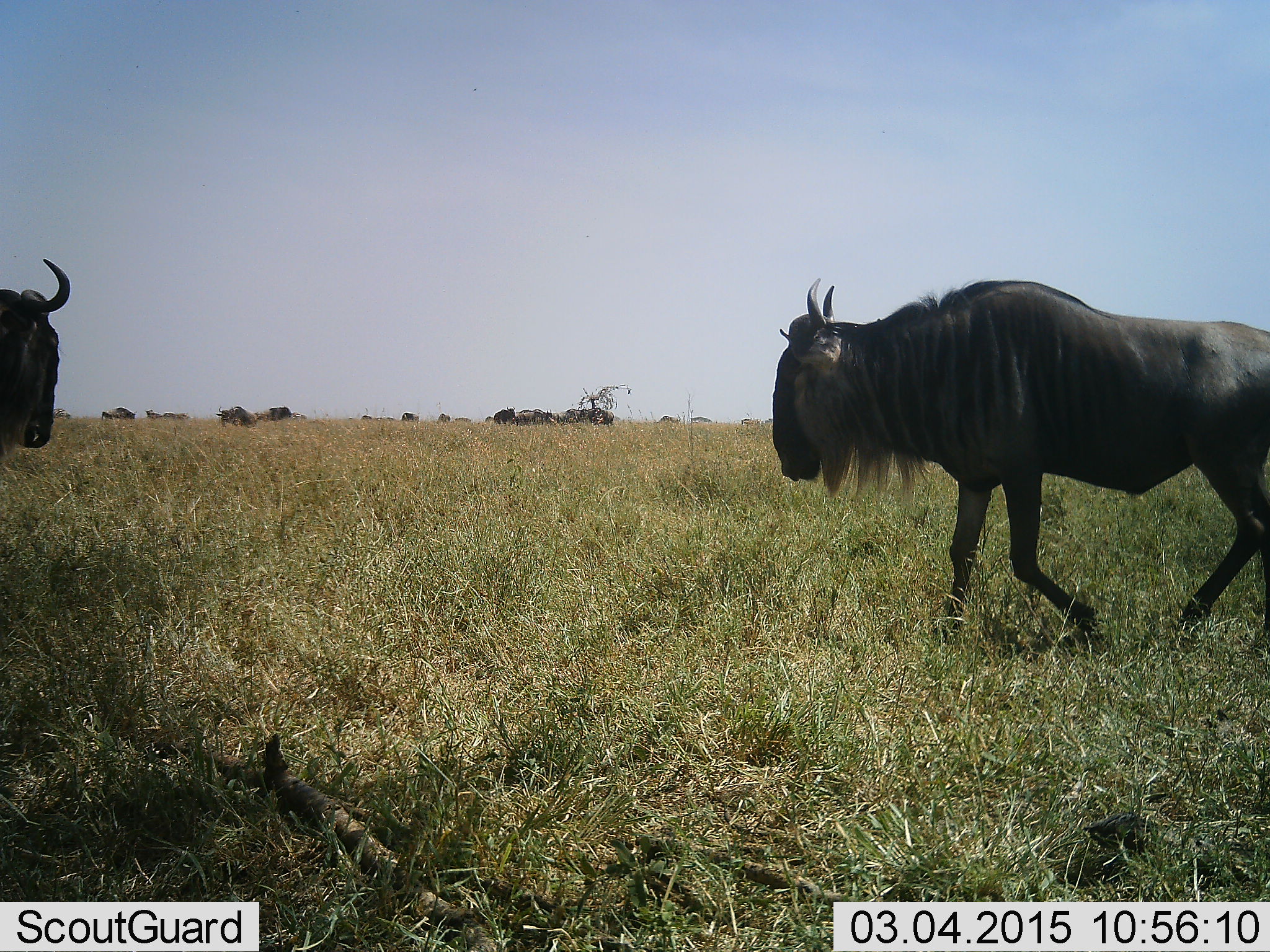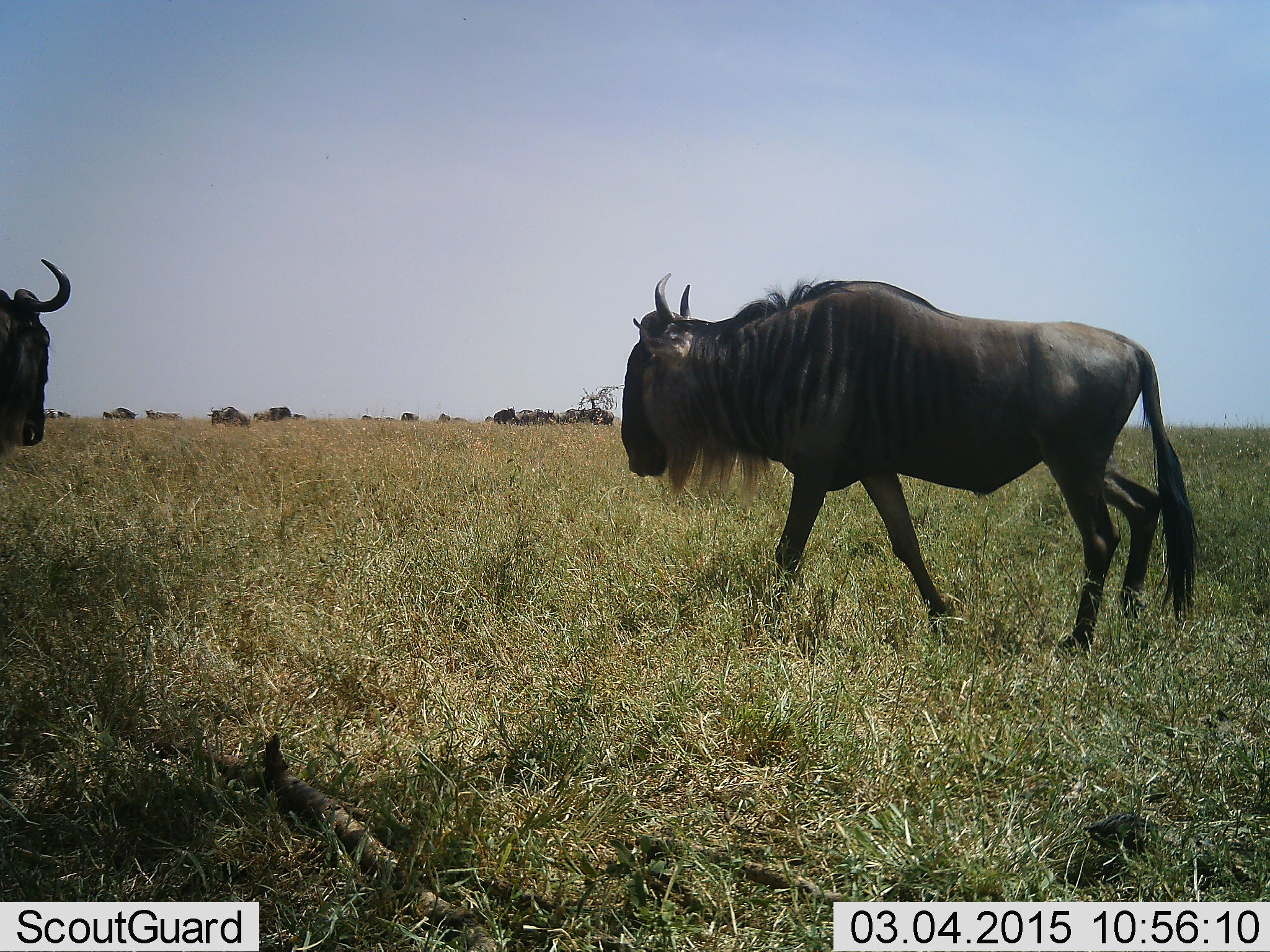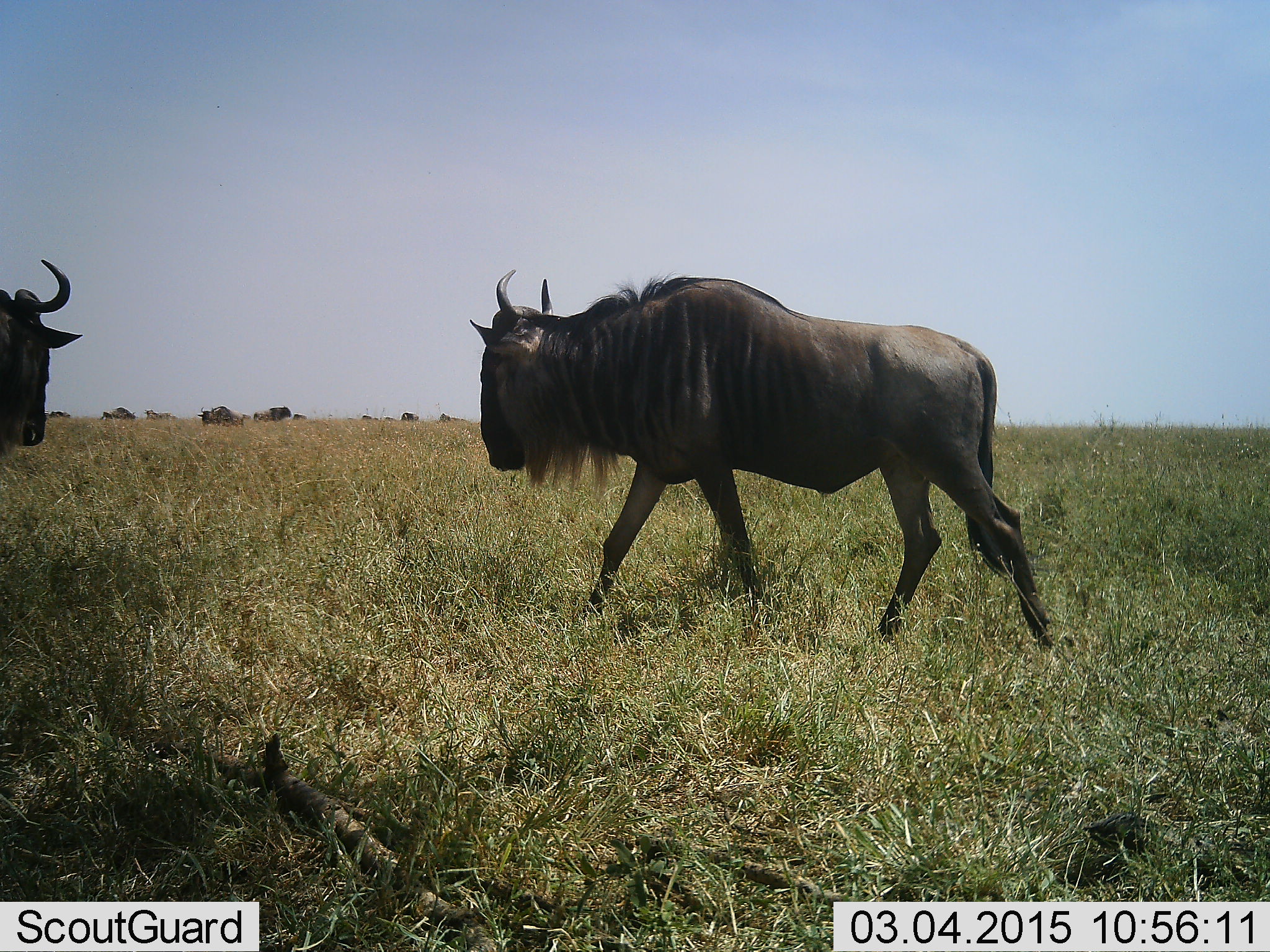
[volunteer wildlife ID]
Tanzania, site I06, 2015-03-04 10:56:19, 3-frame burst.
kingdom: Animalia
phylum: Chordata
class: Mammalia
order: Artiodactyla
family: Bovidae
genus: Connochaetes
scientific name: Connochaetes taurinus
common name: blue wildebeest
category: wildebeest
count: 11-50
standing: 73%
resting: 9%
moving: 100%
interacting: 0%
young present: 0%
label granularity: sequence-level